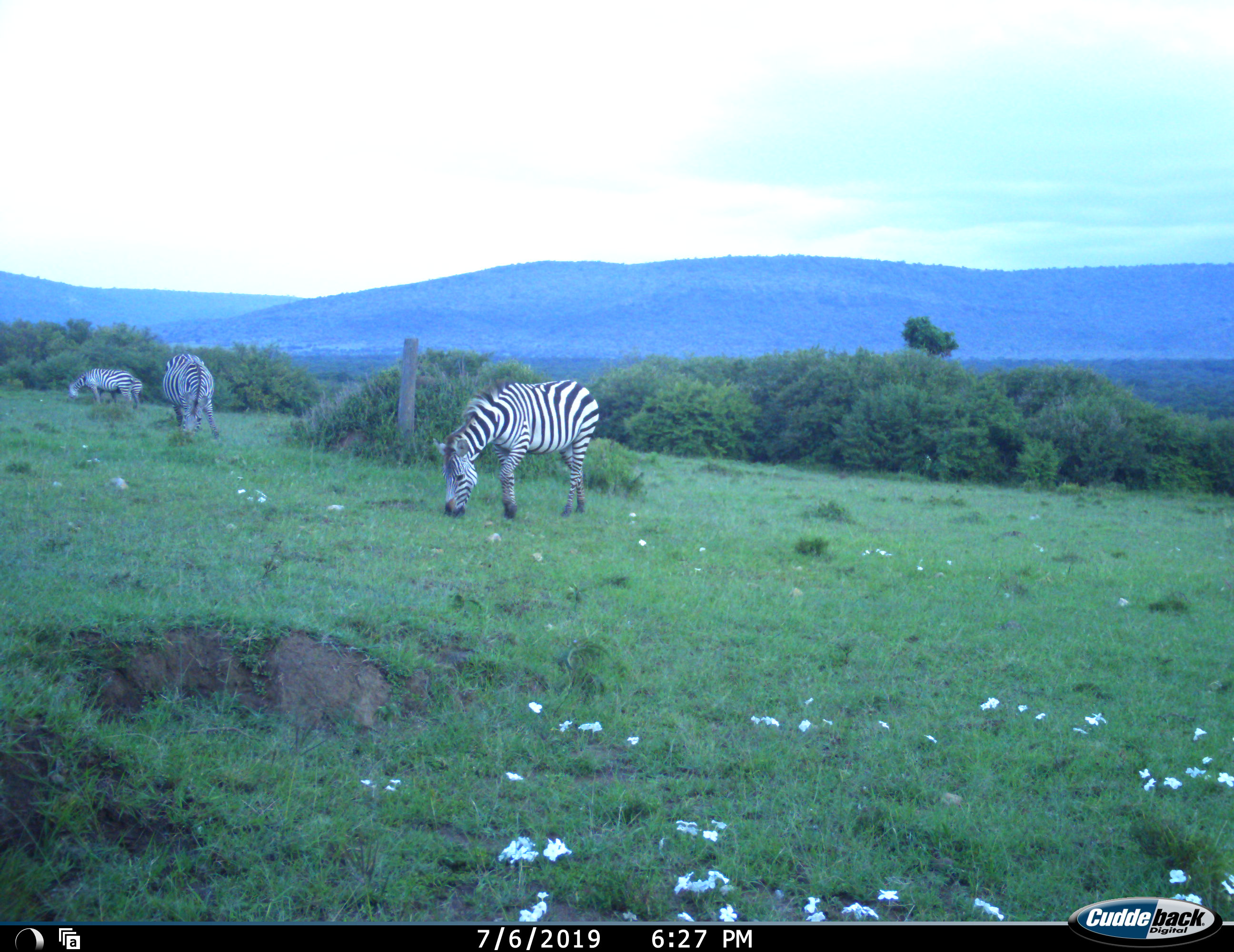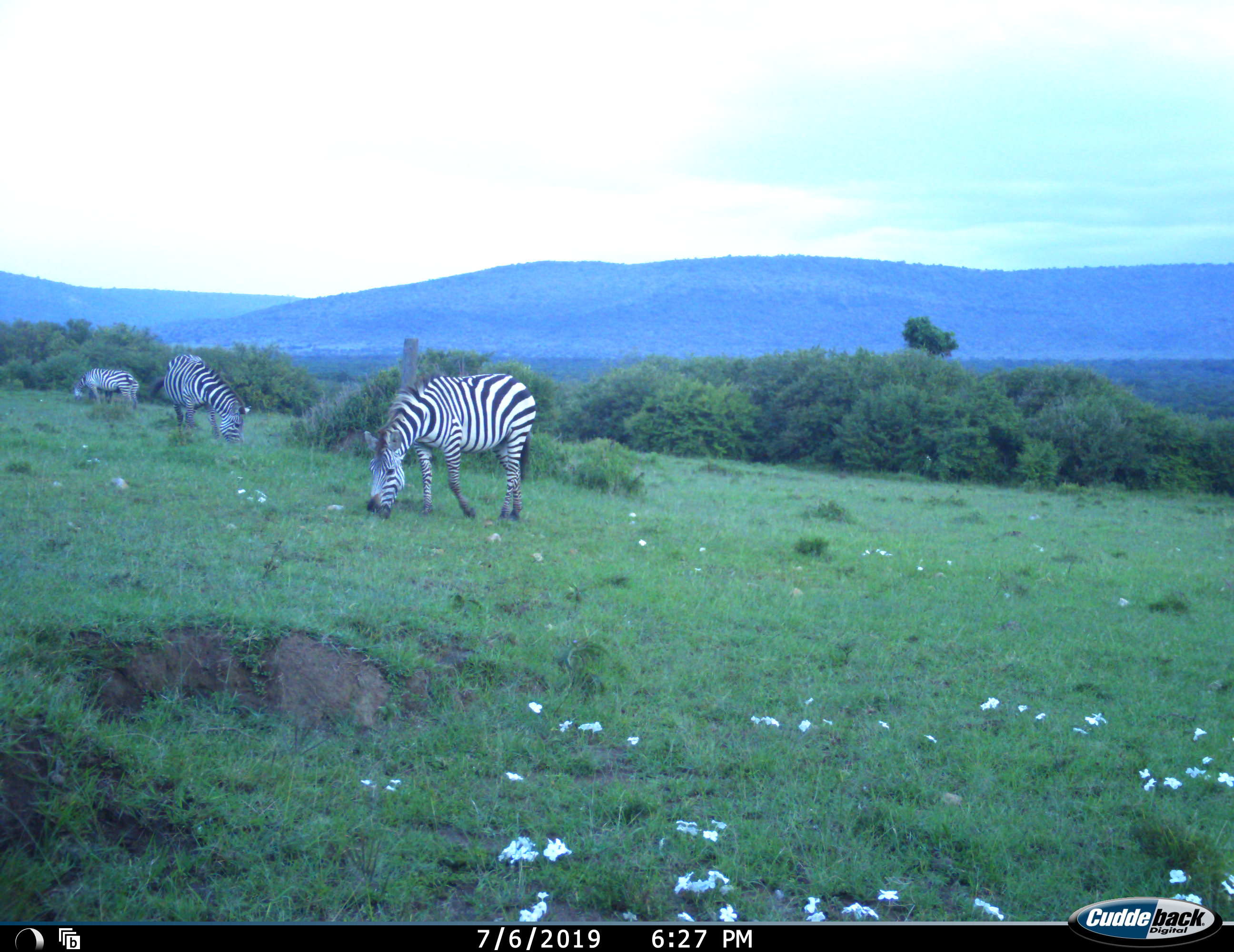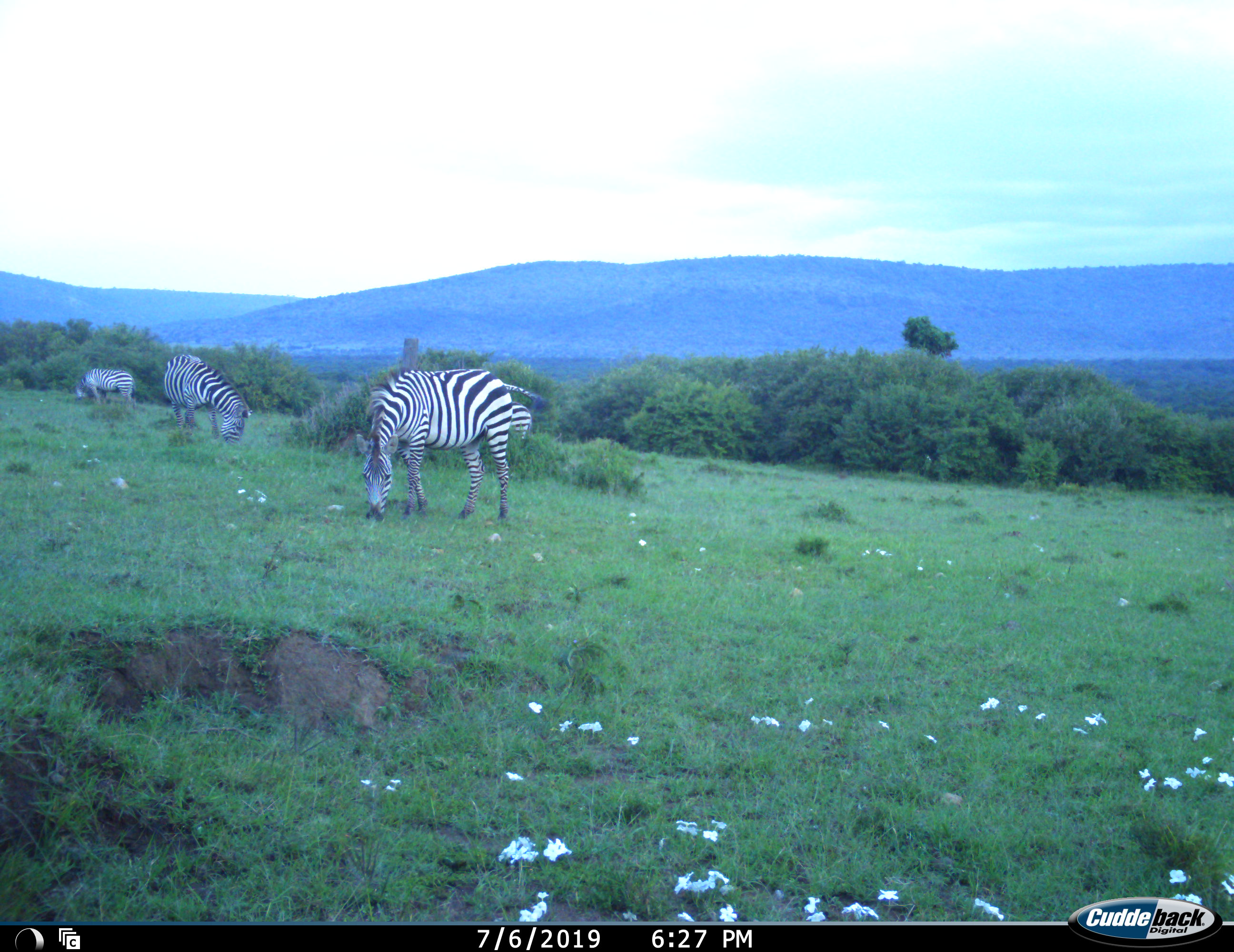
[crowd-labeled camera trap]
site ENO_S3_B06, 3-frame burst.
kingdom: Animalia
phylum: Chordata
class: Mammalia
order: Perissodactyla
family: Equidae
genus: Equus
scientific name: Equus quagga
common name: plains zebra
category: zebraplains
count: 3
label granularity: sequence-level